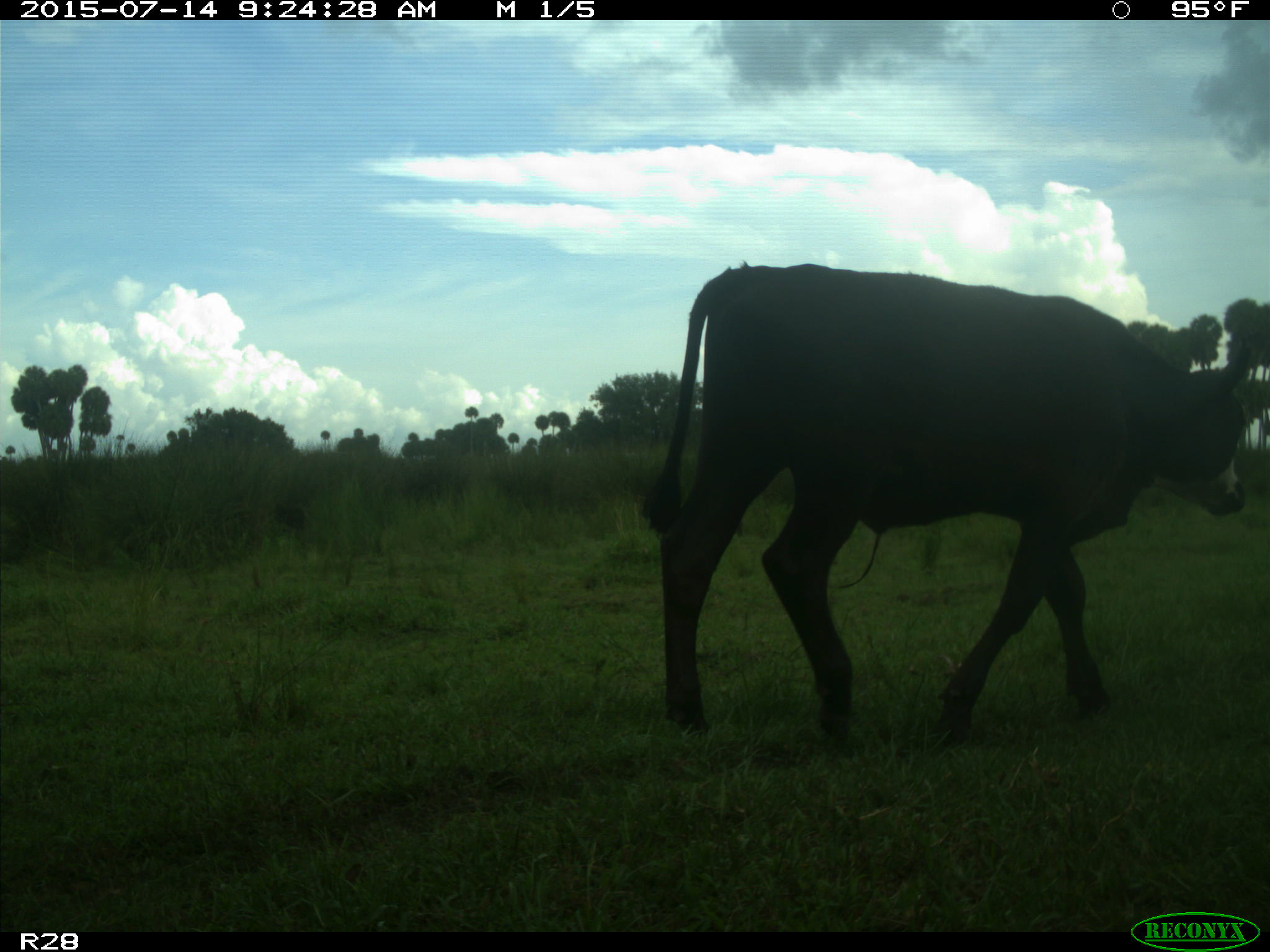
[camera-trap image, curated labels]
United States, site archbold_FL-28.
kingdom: Animalia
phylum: Chordata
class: Mammalia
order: Artiodactyla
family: Bovidae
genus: Bos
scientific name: Bos taurus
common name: domestic cow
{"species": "Bos taurus (domestic cow)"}